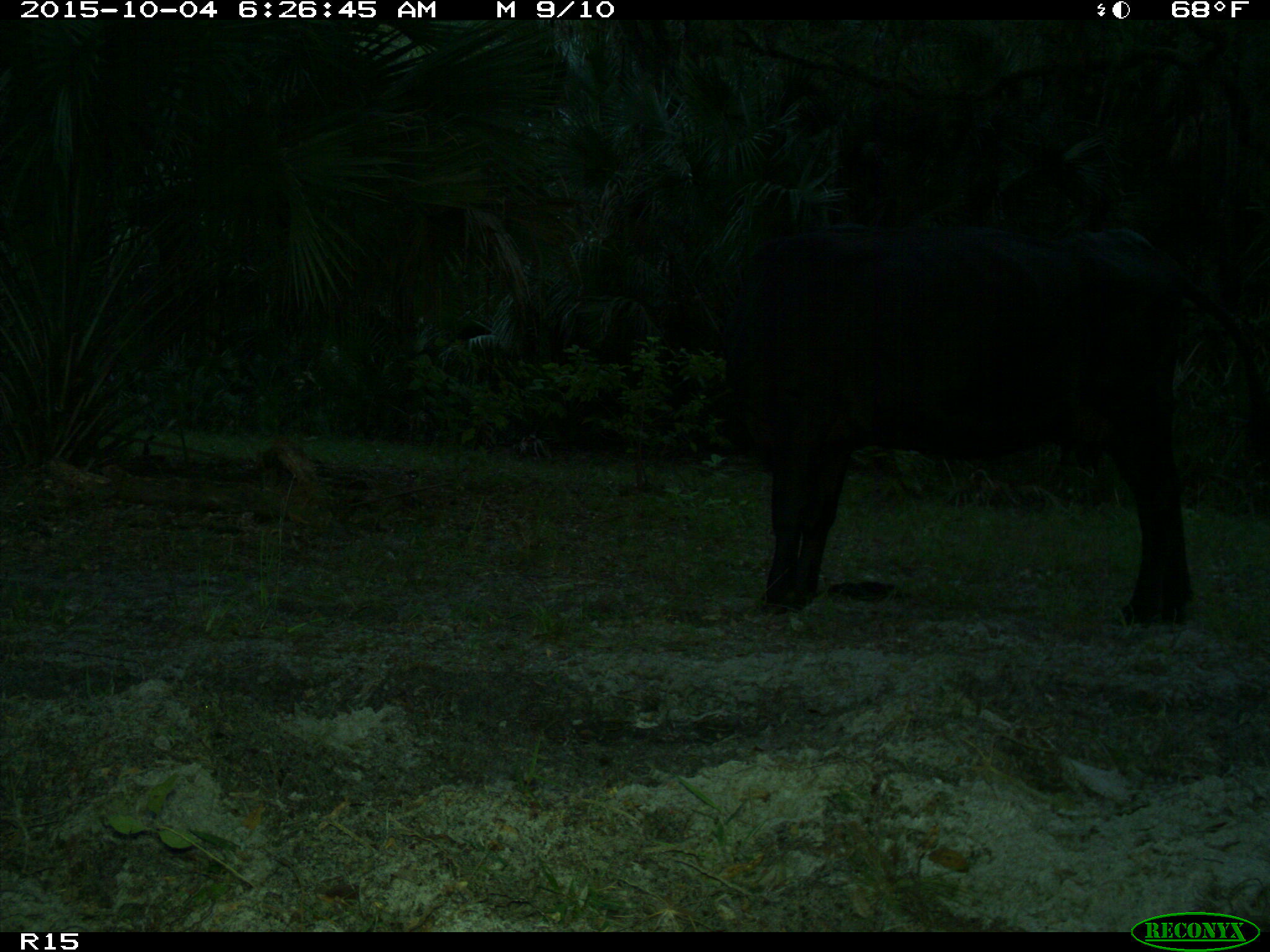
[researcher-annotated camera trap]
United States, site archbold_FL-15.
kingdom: Animalia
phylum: Chordata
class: Mammalia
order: Artiodactyla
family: Bovidae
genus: Bos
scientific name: Bos taurus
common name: domestic cow